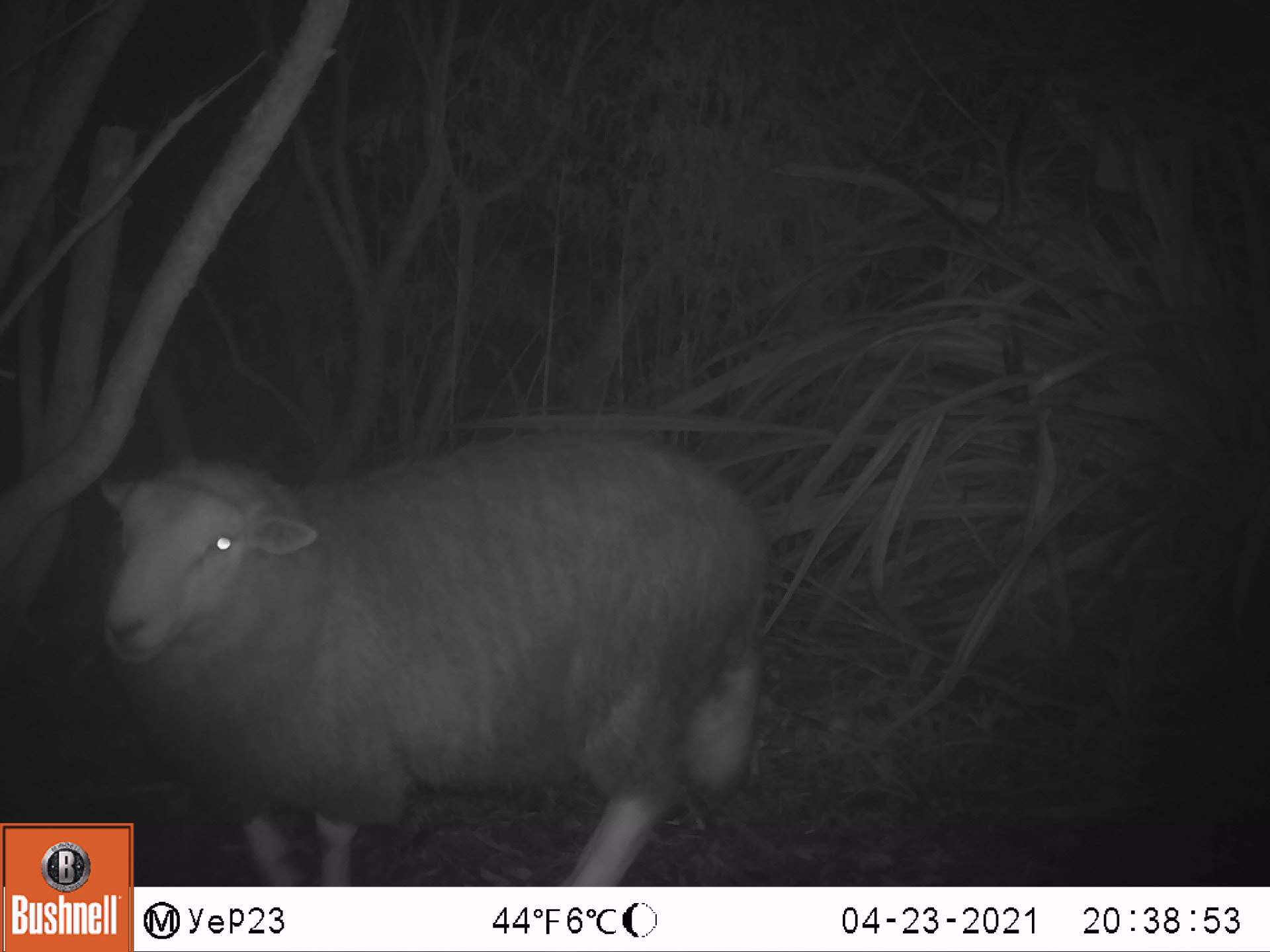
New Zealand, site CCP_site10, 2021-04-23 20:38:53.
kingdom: Animalia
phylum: Chordata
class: Mammalia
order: Artiodactyla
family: Bovidae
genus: Ovis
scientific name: Ovis aries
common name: domestic sheep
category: sheep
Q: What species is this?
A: Sheep (domestic sheep) (Ovis aries).